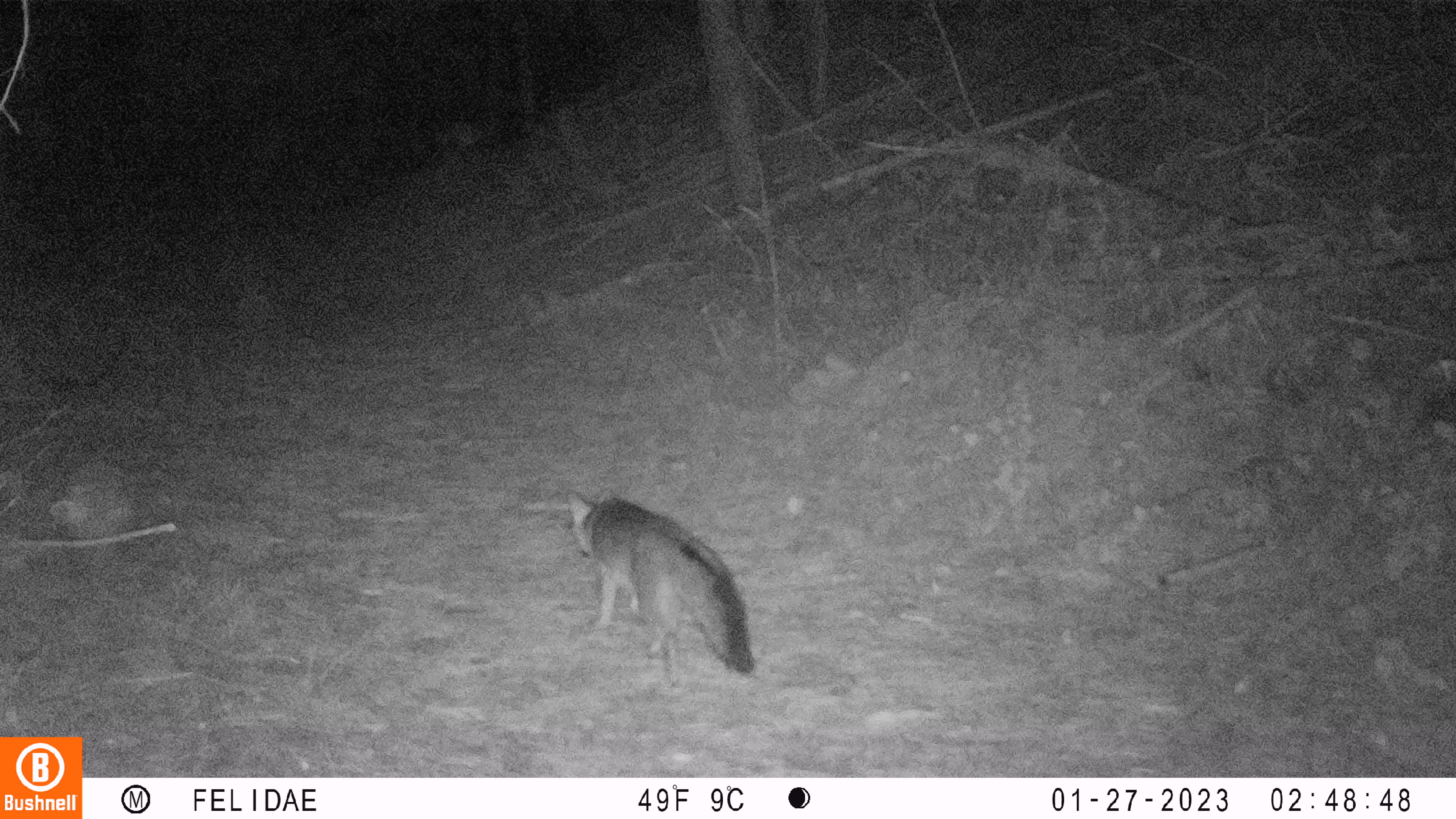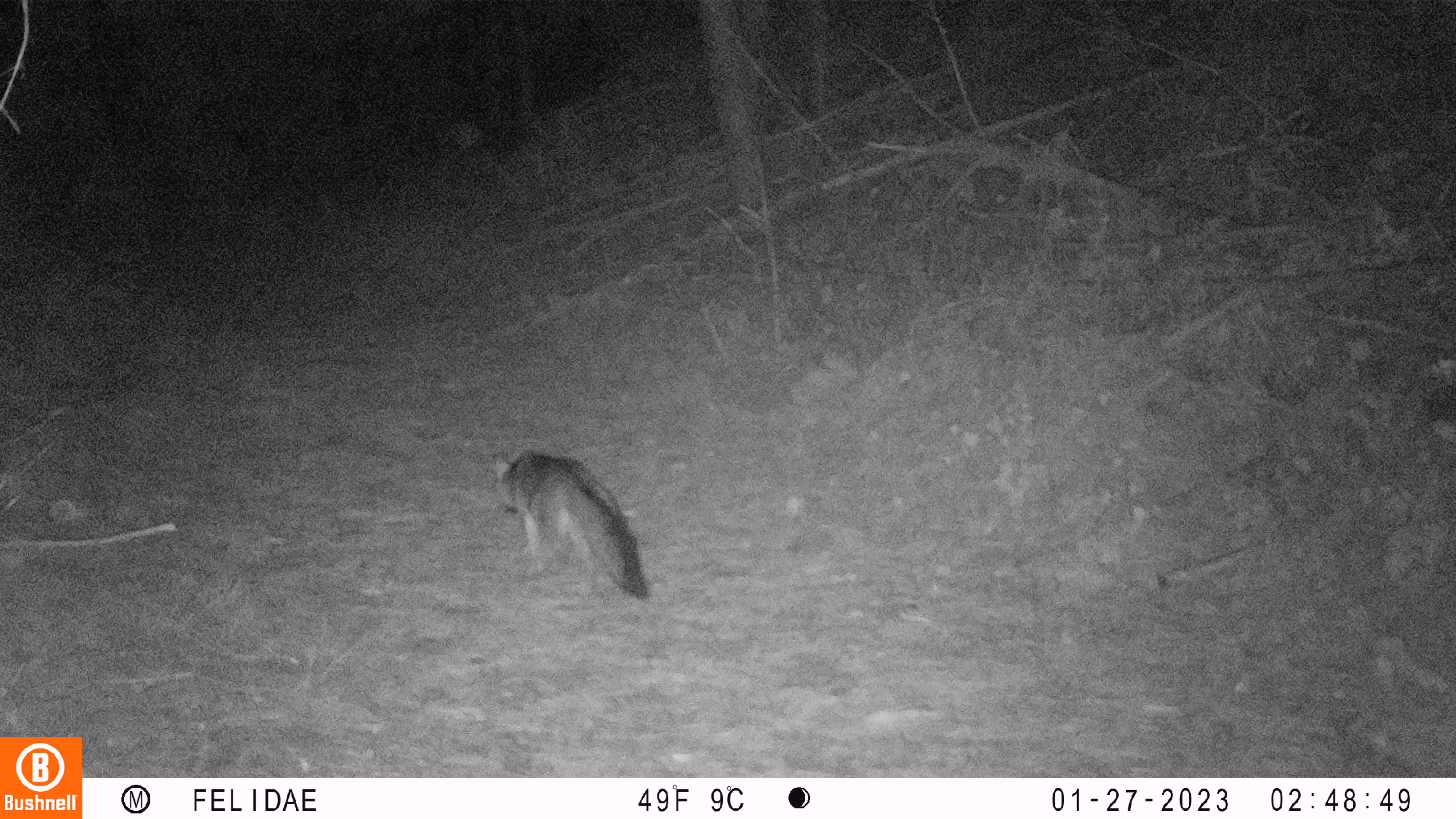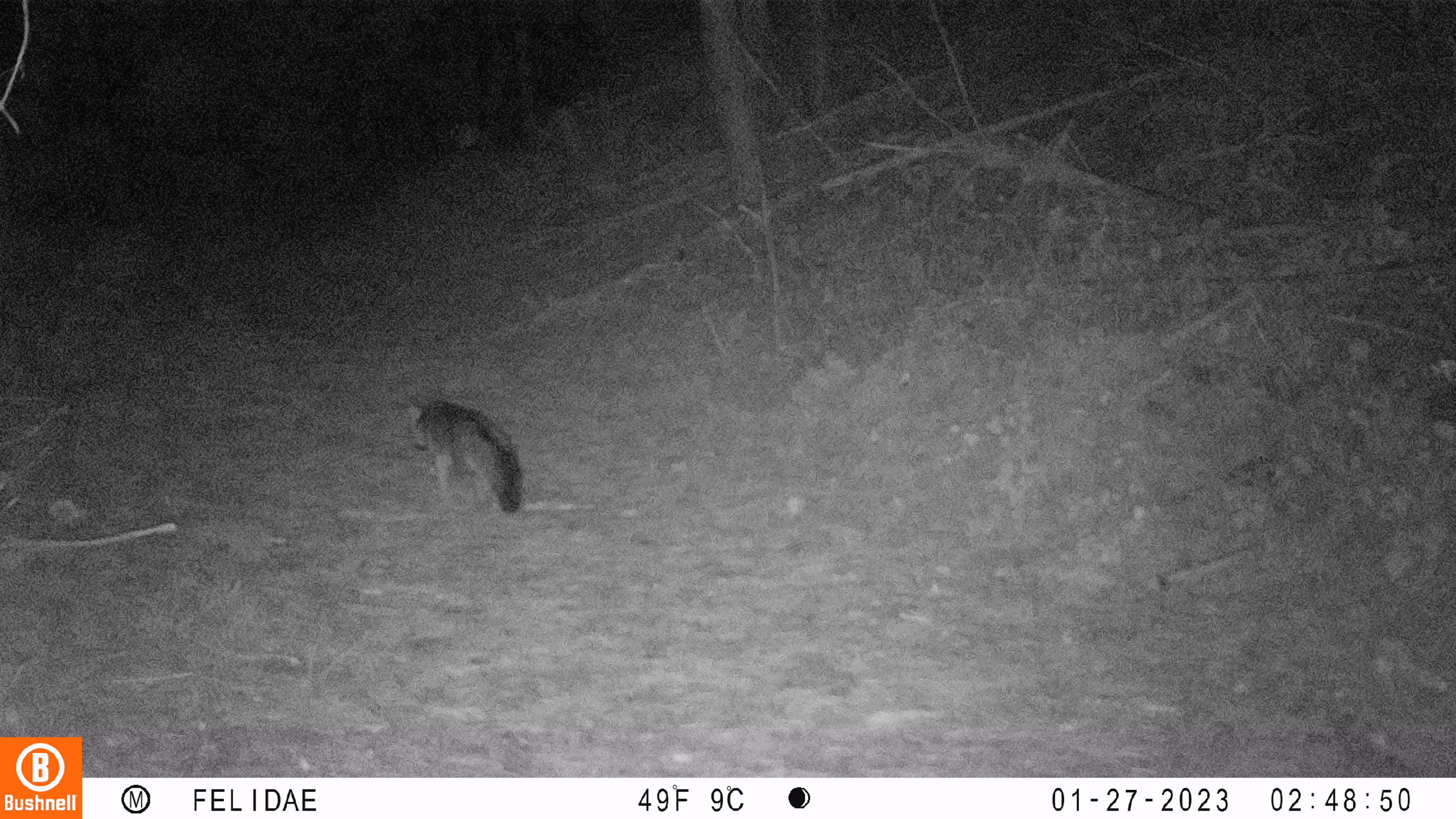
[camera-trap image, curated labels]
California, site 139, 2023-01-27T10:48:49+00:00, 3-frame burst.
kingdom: Animalia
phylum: Chordata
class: Mammalia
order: Carnivora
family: Canidae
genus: Urocyon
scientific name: Urocyon cinereoargenteus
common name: gray fox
Gray fox (Urocyon cinereoargenteus).